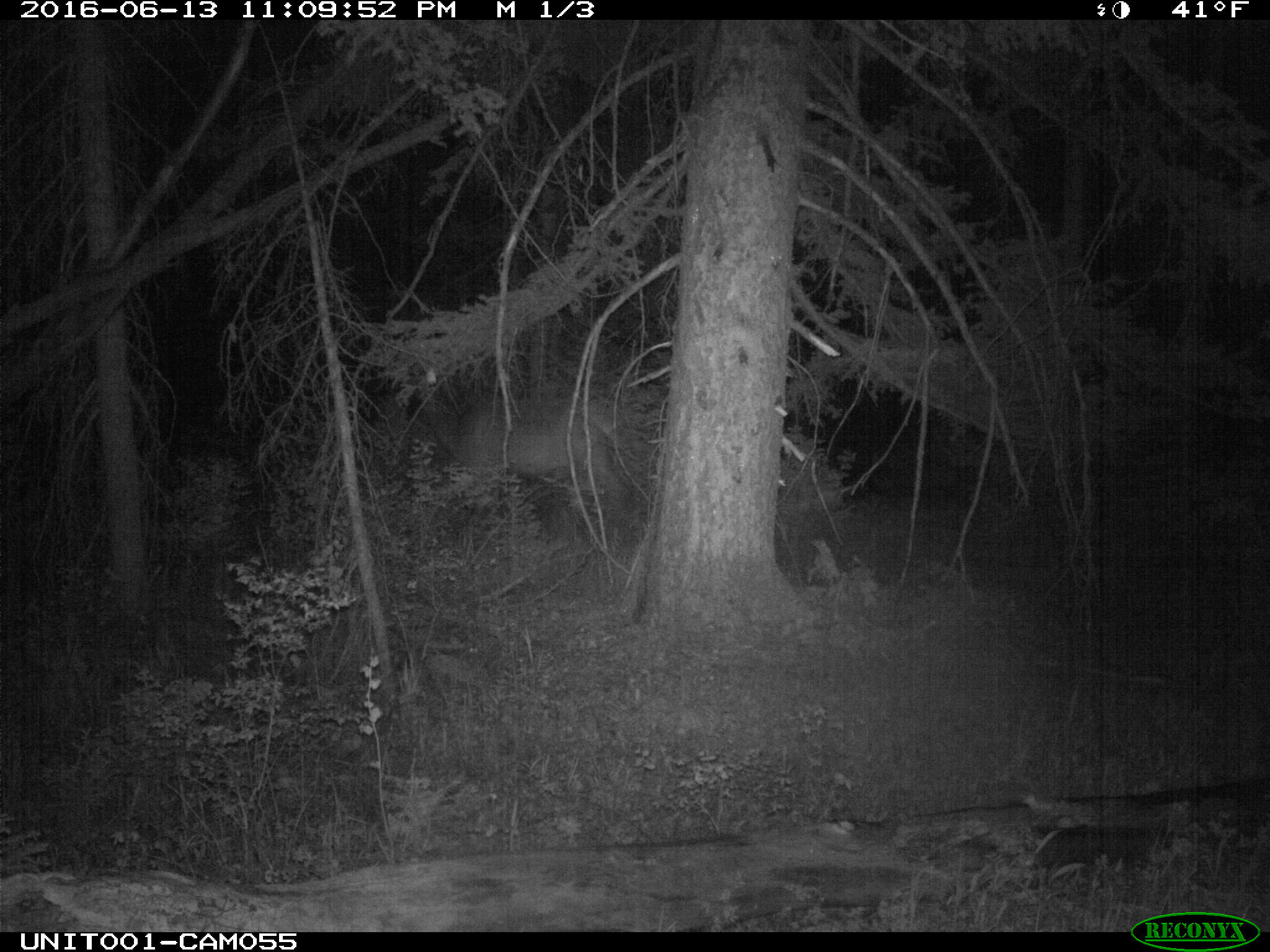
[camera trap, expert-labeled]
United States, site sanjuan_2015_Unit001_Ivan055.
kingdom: Animalia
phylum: Chordata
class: Mammalia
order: Artiodactyla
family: Cervidae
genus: Cervus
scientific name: Cervus elaphus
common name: red deer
Cervus elaphus (red deer).